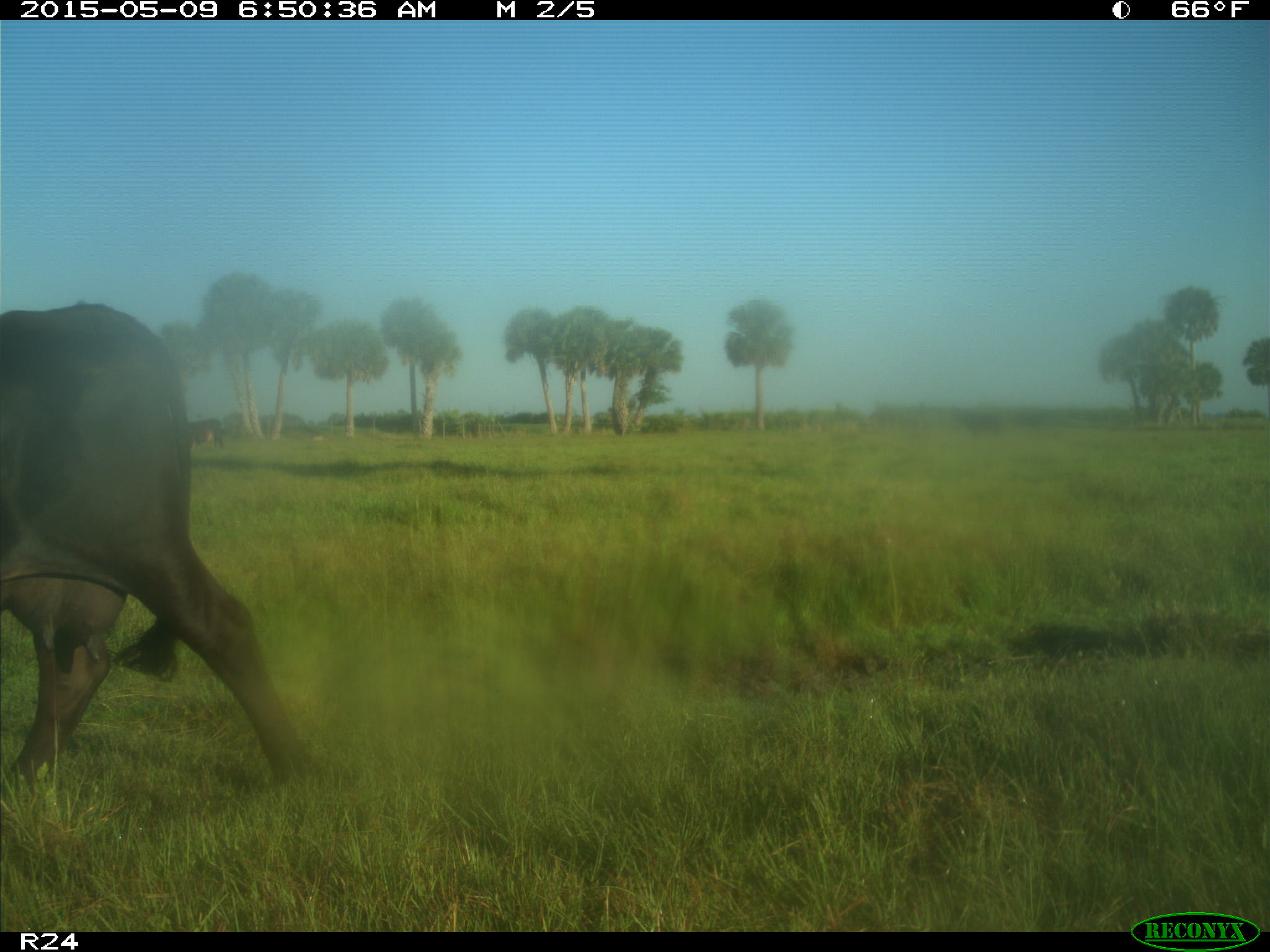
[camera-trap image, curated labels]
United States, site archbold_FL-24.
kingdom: Animalia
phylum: Chordata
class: Mammalia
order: Artiodactyla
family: Bovidae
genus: Bos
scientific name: Bos taurus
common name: domestic cow